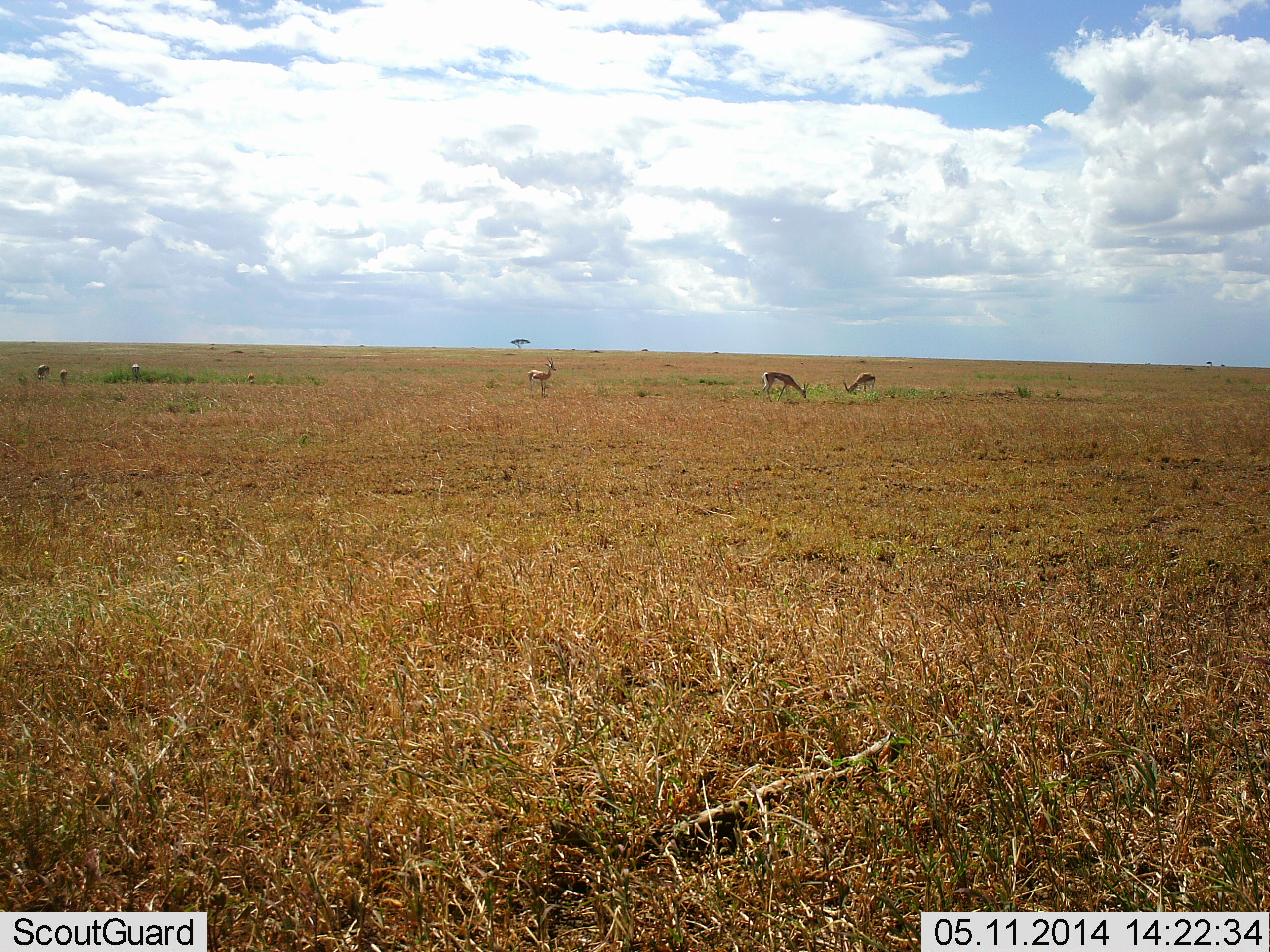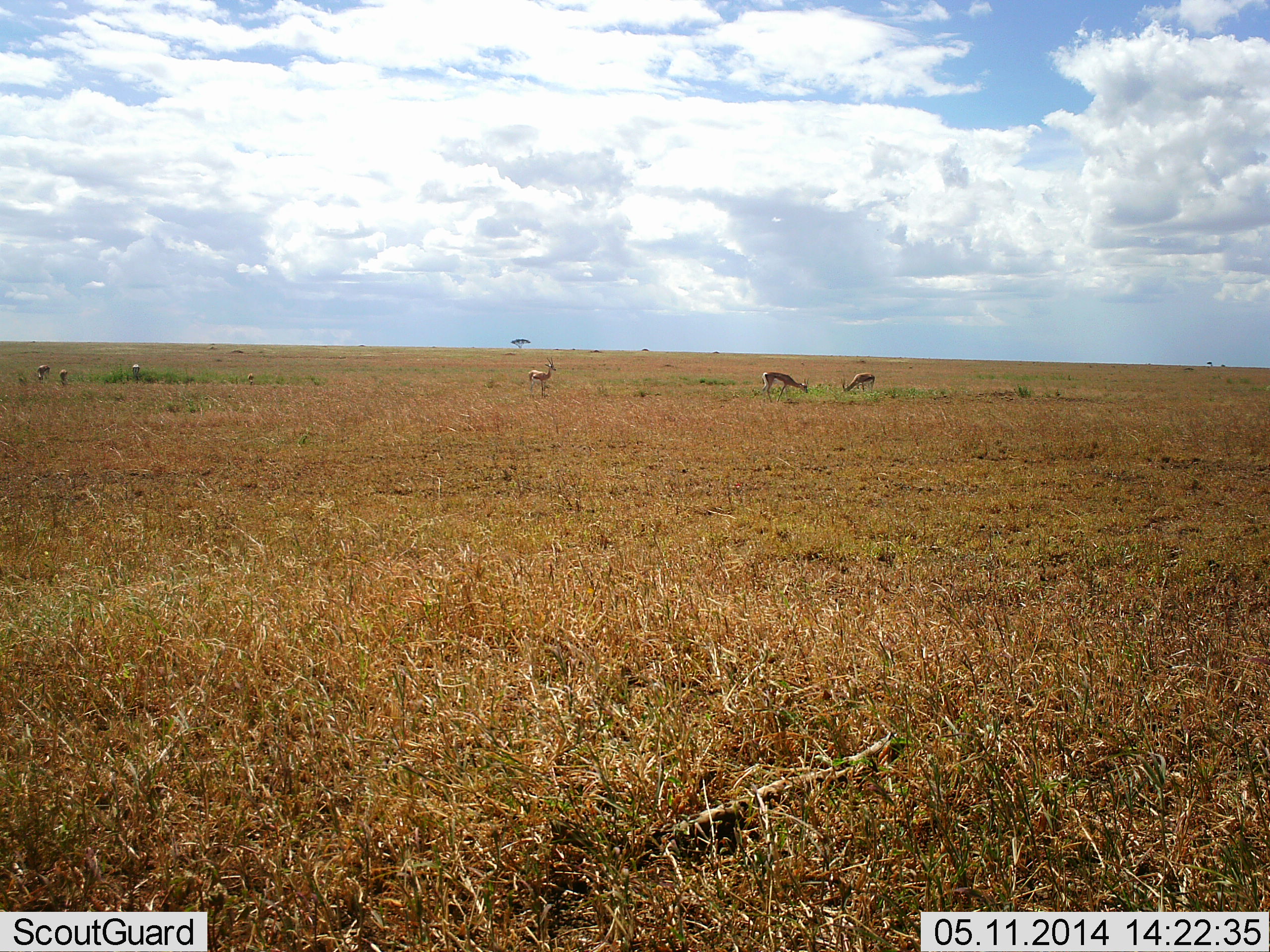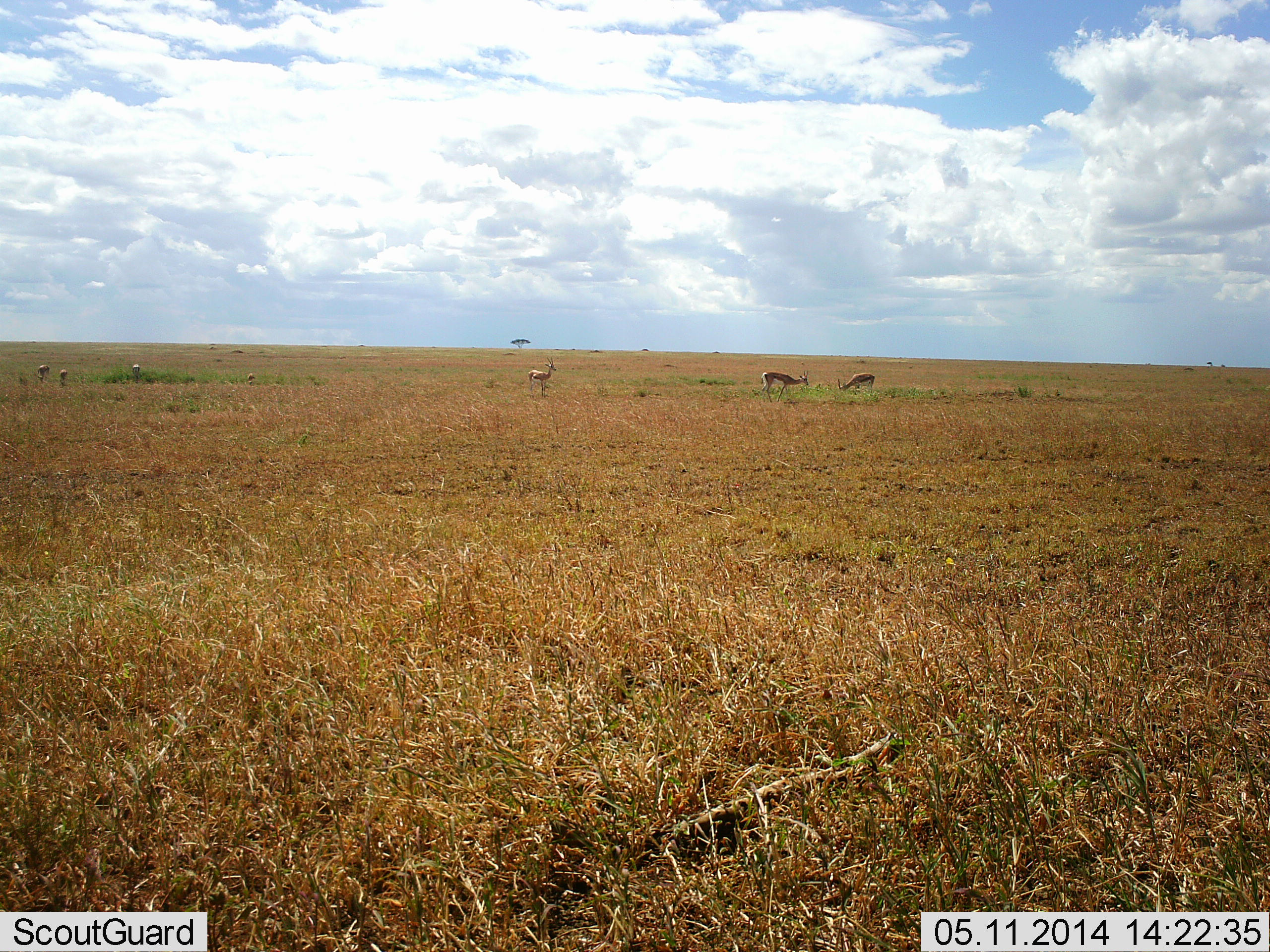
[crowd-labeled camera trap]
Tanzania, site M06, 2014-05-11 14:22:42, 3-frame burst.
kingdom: Animalia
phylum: Chordata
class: Mammalia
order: Artiodactyla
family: Bovidae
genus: Eudorcas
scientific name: Eudorcas thomsonii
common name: thomson's gazelle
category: gazellethomsons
Gazellethomsons (thomson's gazelle) (Eudorcas thomsonii), count 6. Behavior (volunteer vote fractions): standing 70%, resting 0%, moving 0%, interacting 0%. Young present (vote fraction): 0%. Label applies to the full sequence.